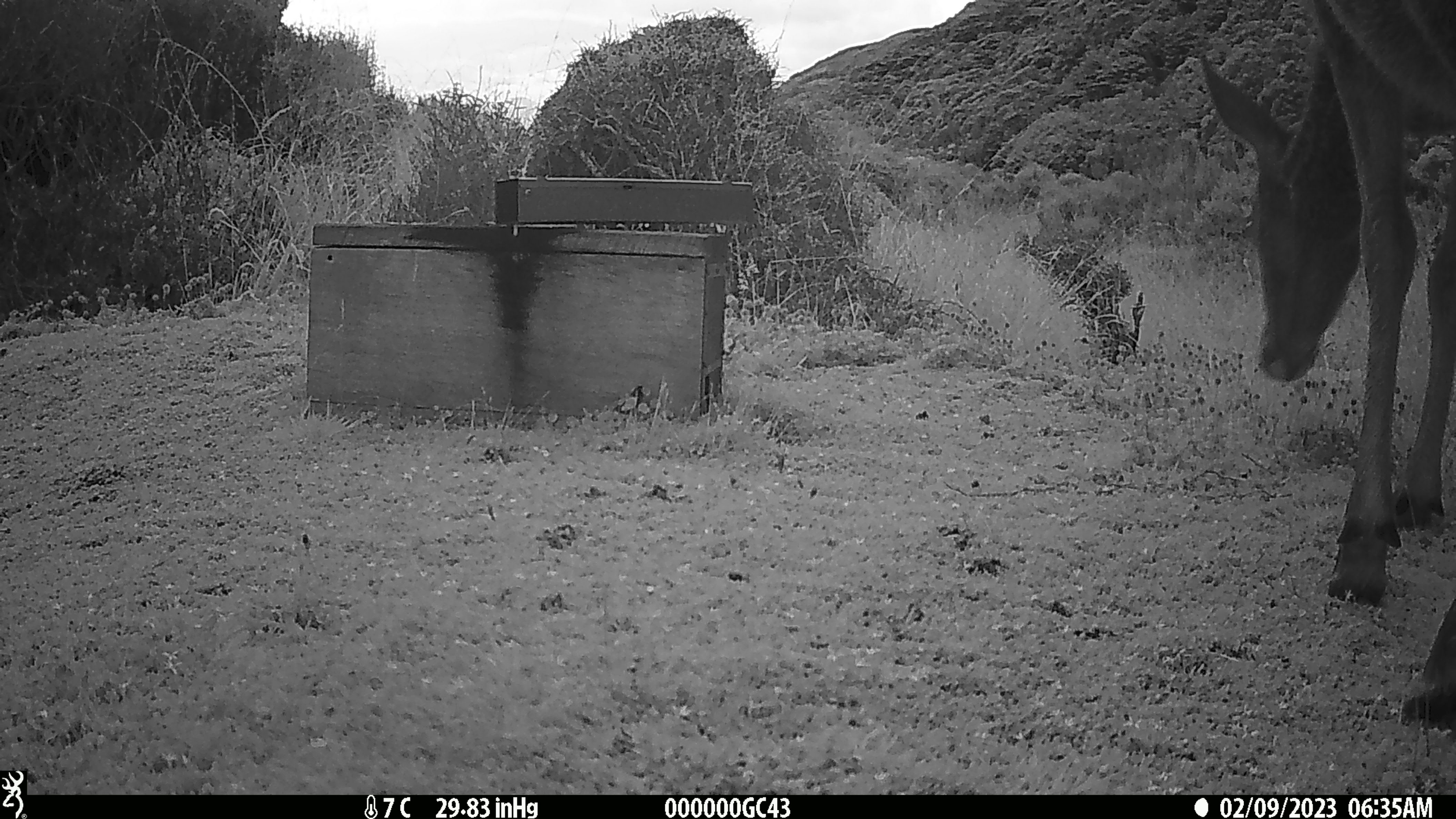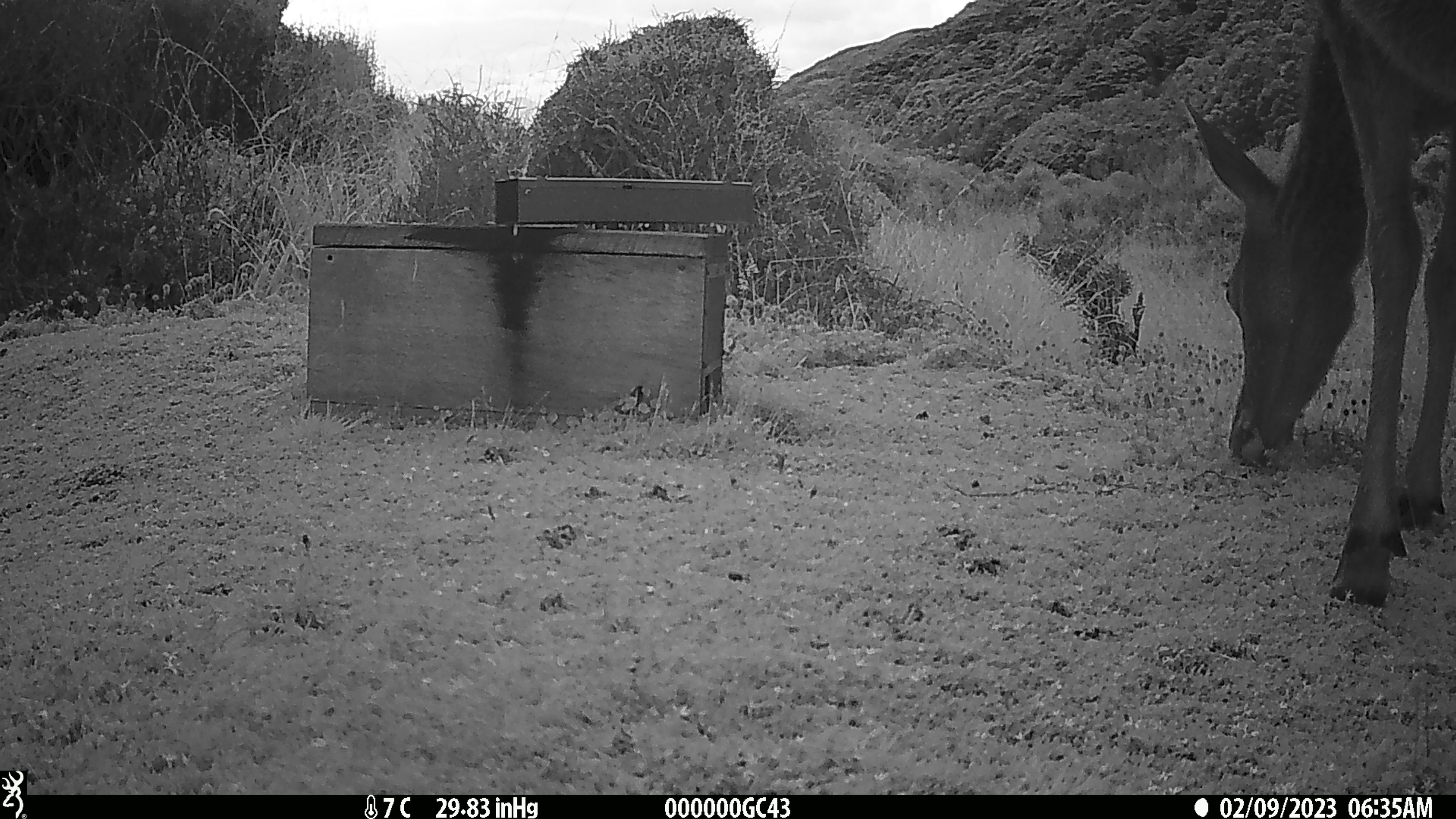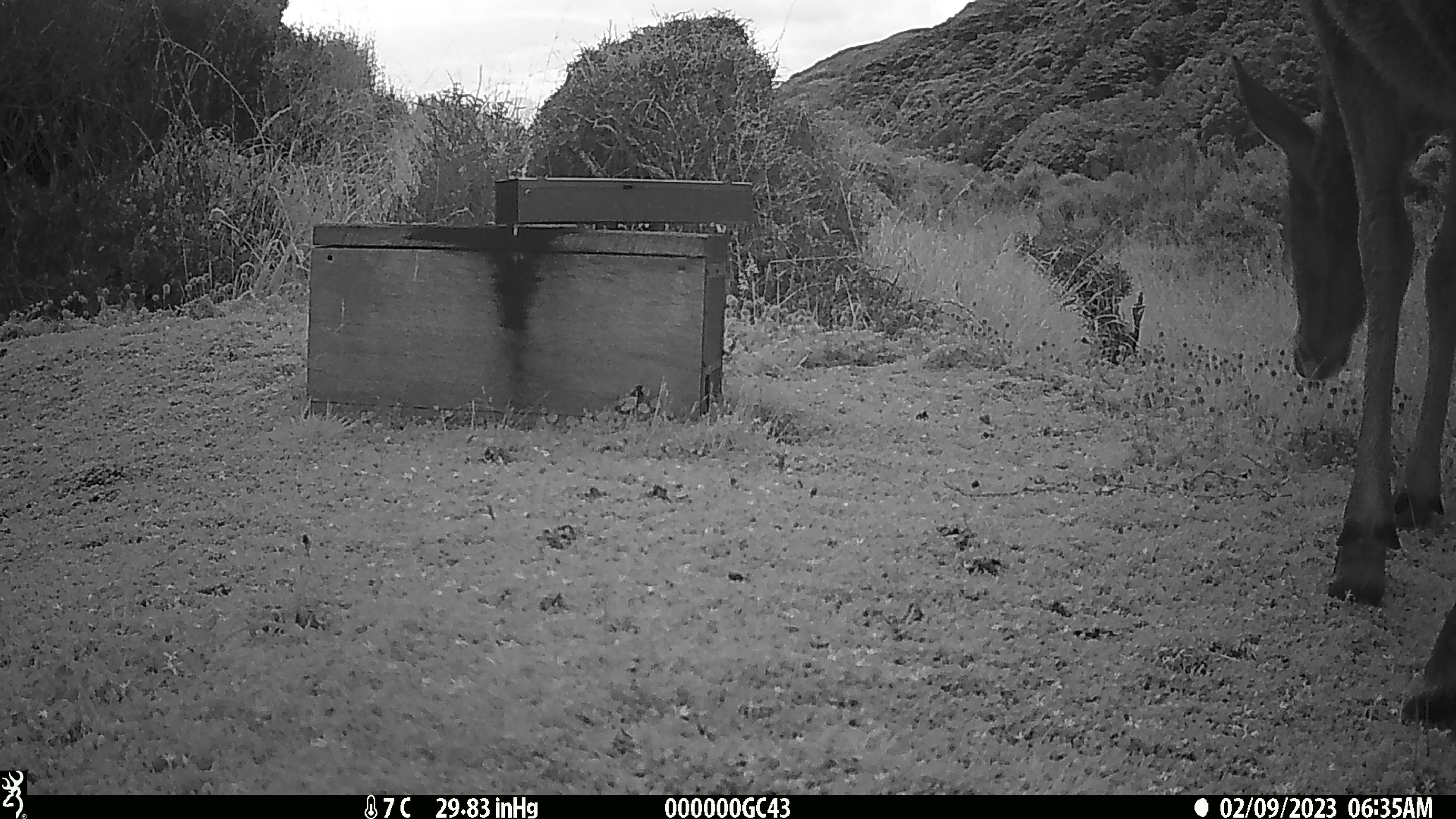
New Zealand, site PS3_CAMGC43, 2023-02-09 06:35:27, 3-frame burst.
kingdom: Animalia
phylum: Chordata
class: Mammalia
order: Artiodactyla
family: Cervidae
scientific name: Cervidae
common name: deer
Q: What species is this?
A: Deer (Cervidae).